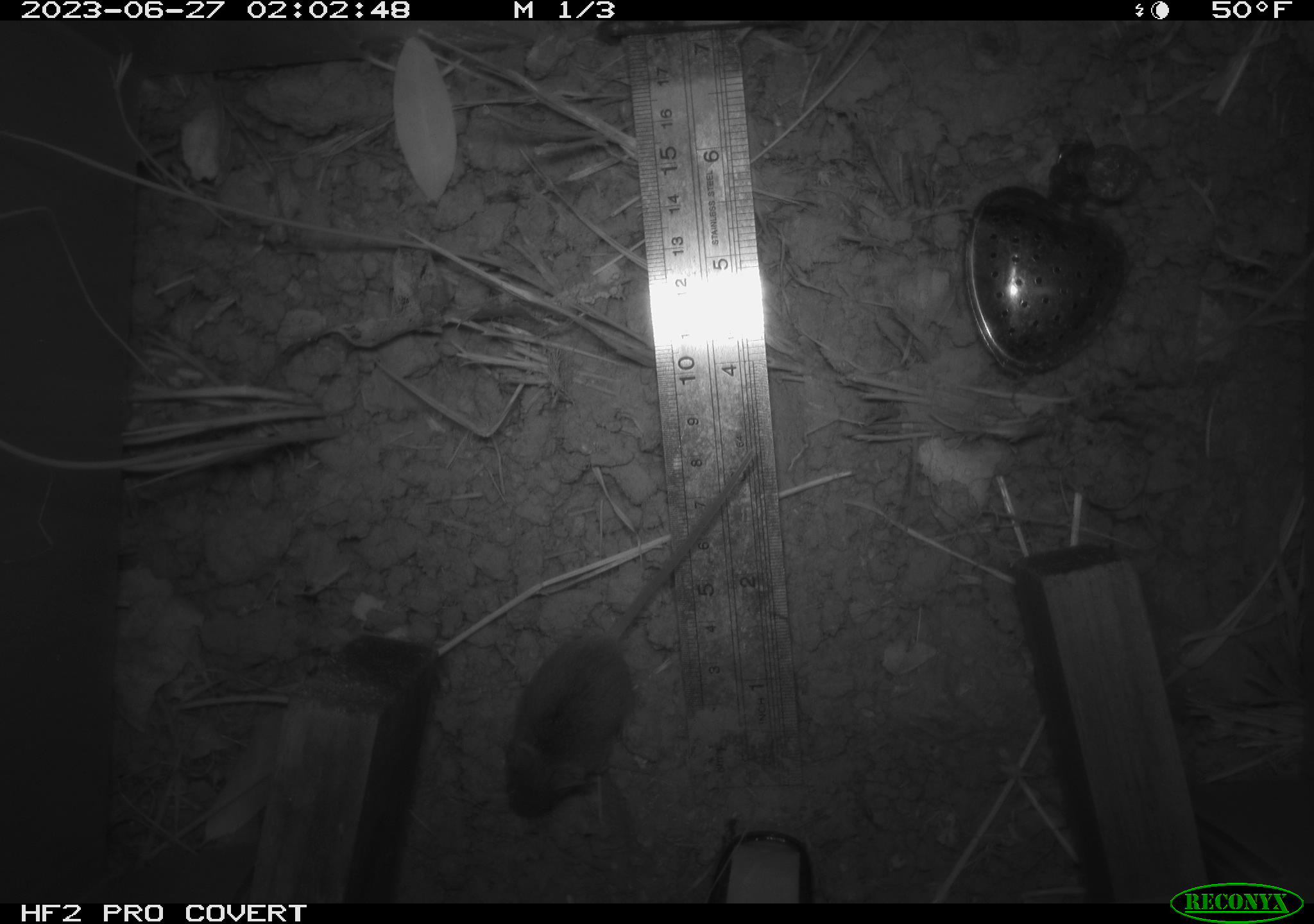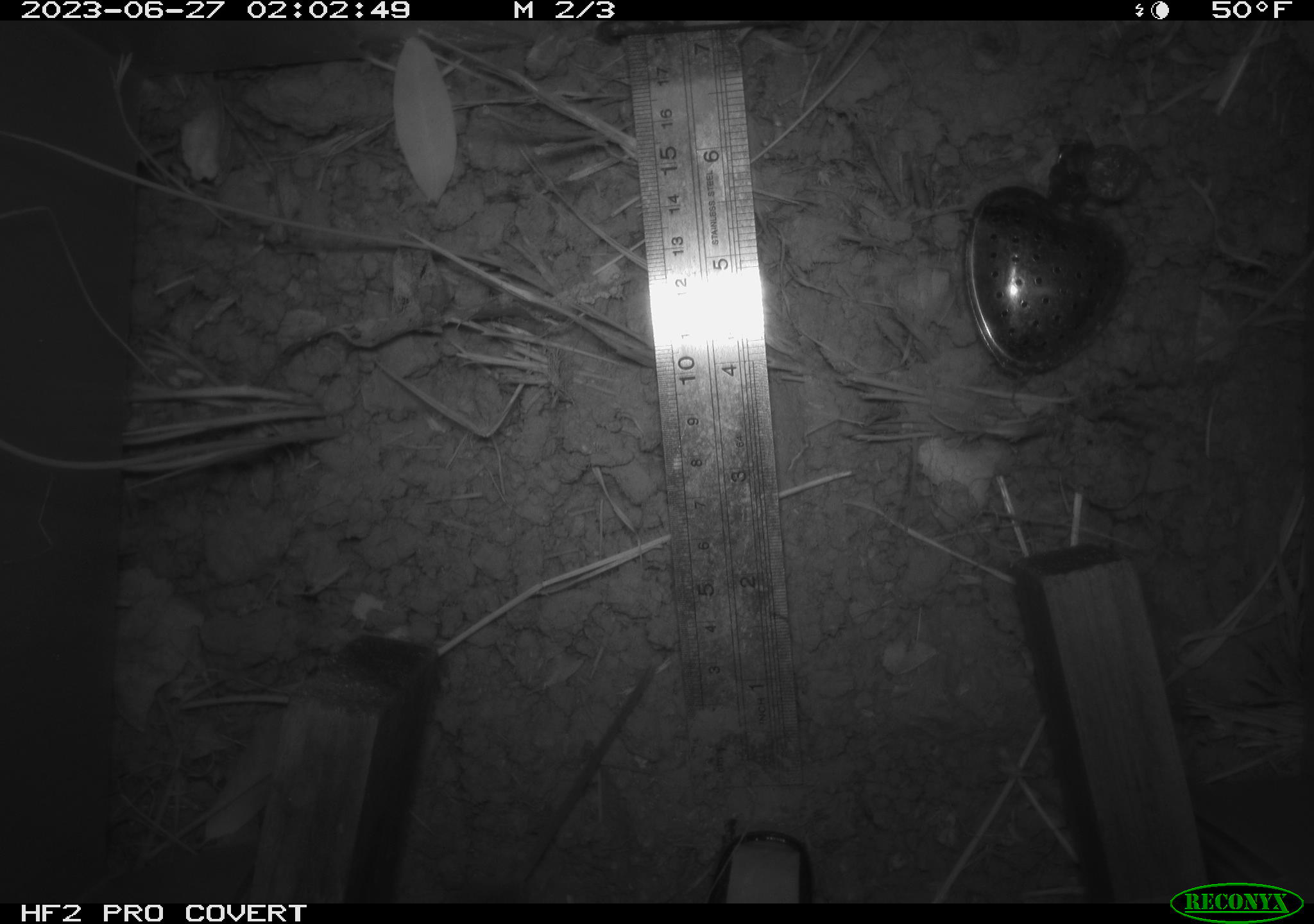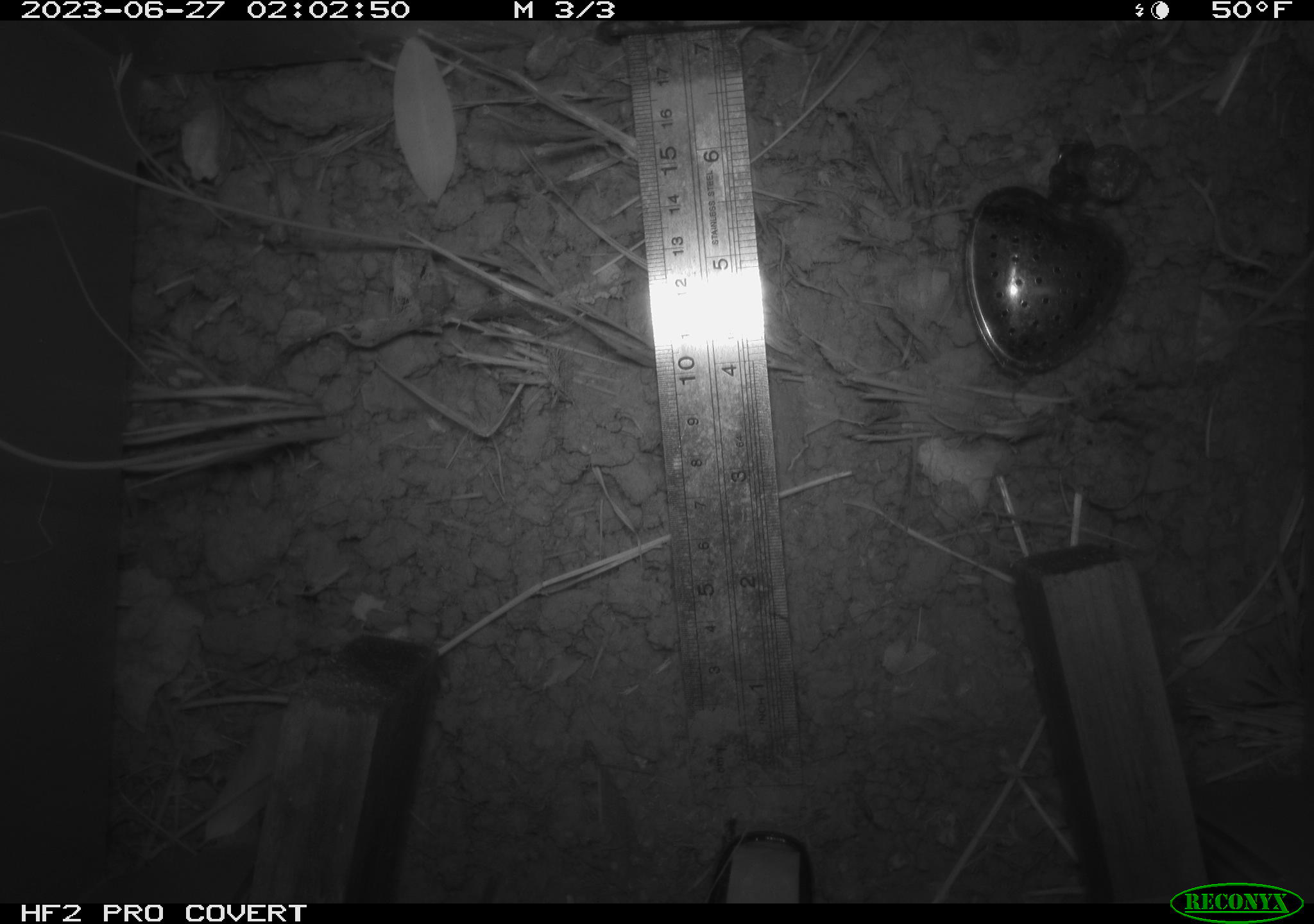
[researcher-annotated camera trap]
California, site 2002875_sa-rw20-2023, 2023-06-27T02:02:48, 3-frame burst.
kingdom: Animalia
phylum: Chordata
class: Mammalia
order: Rodentia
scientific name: Rodentia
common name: mouse species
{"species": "mouse species (Rodentia)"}